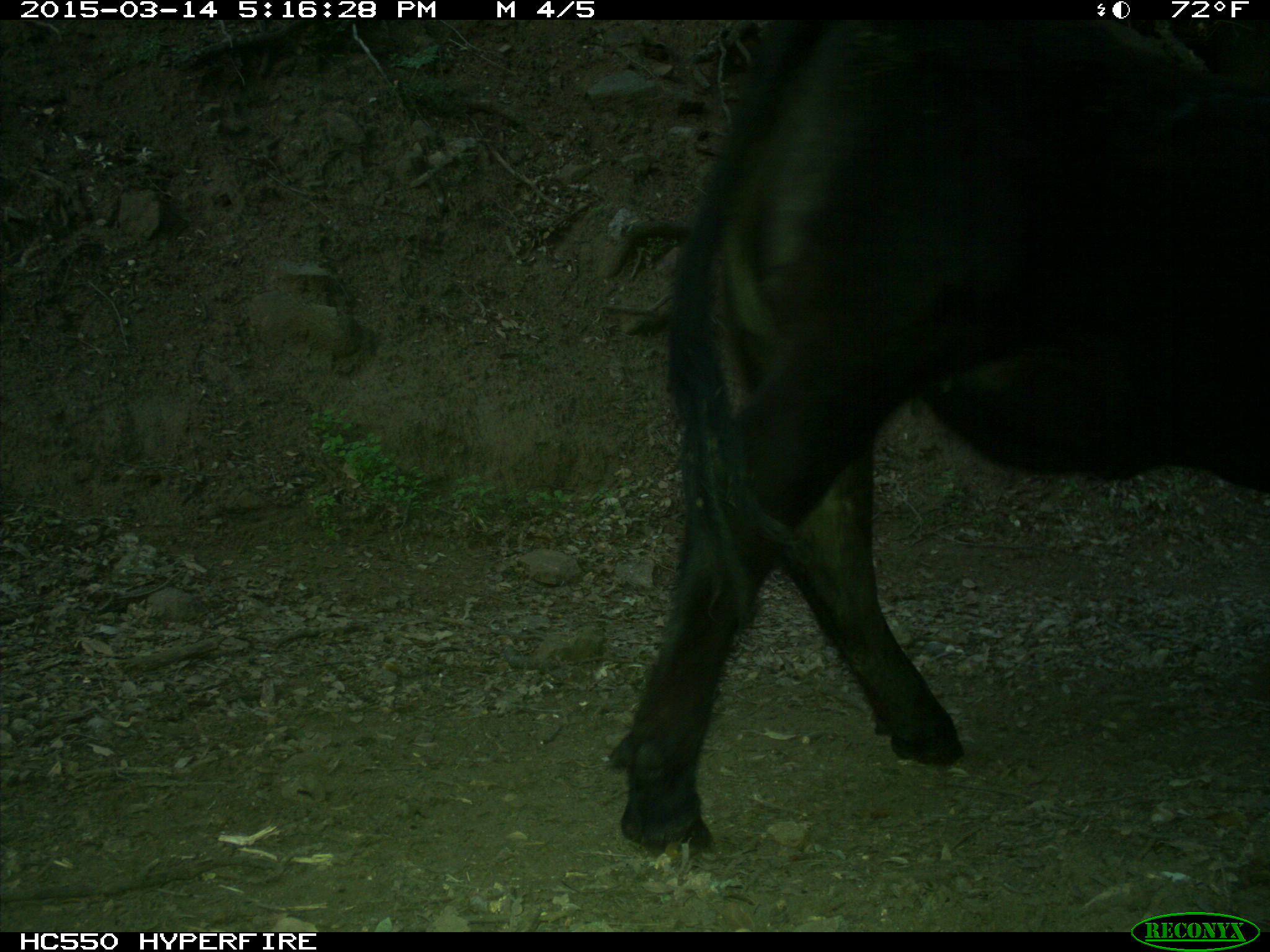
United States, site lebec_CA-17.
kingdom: Animalia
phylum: Chordata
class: Mammalia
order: Artiodactyla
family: Bovidae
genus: Bos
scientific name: Bos taurus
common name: domestic cow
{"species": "Bos taurus (domestic cow)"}